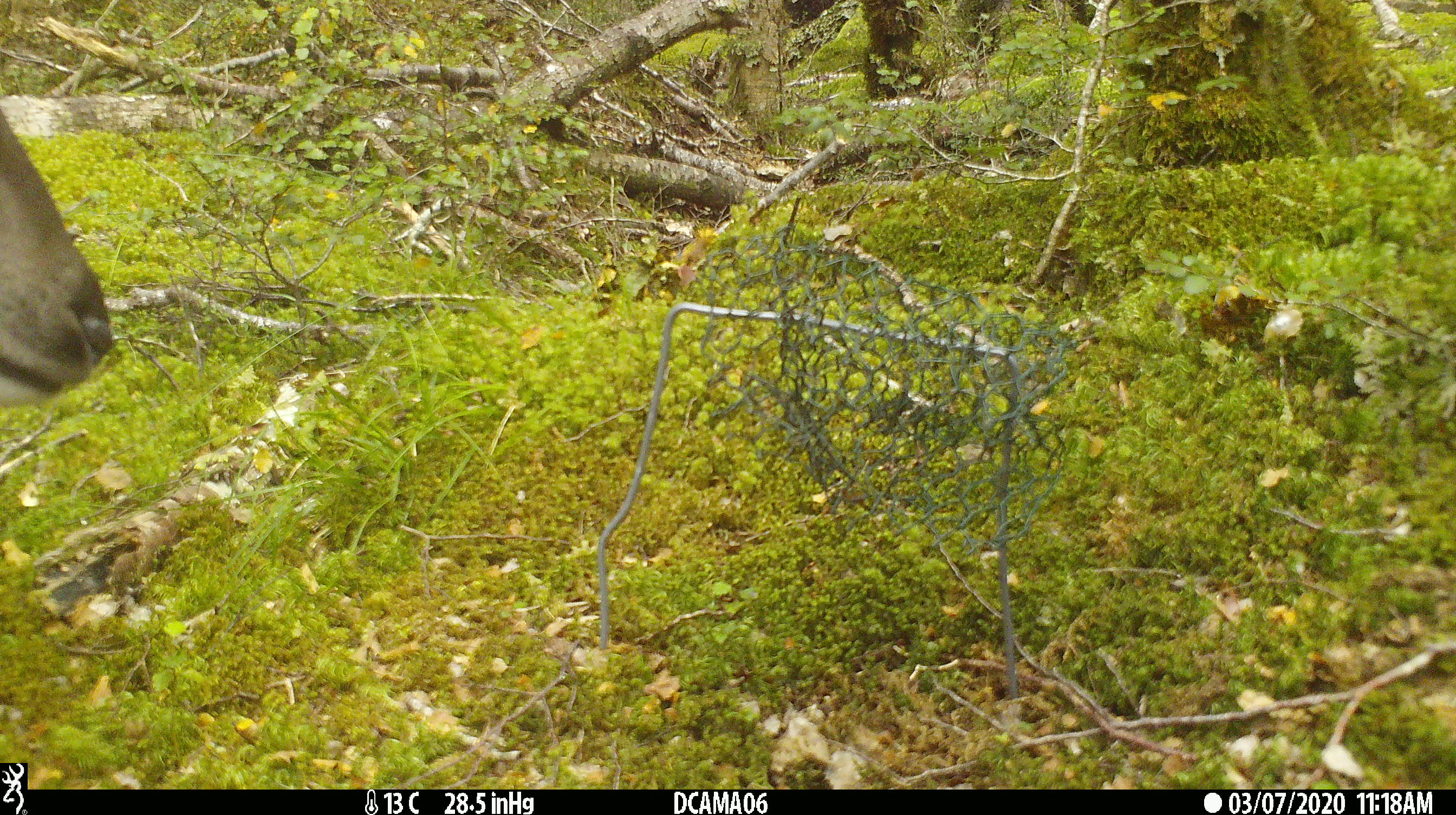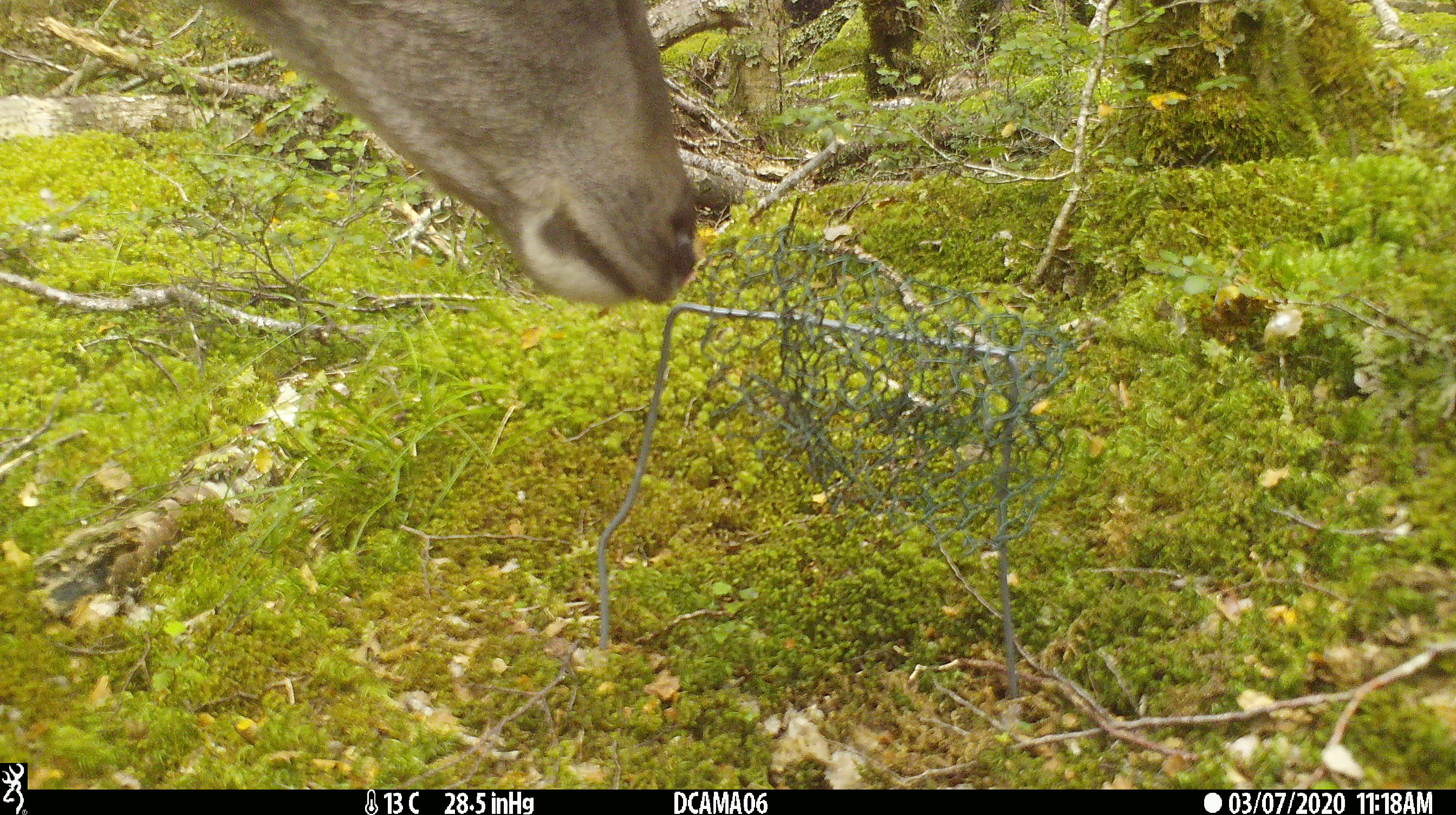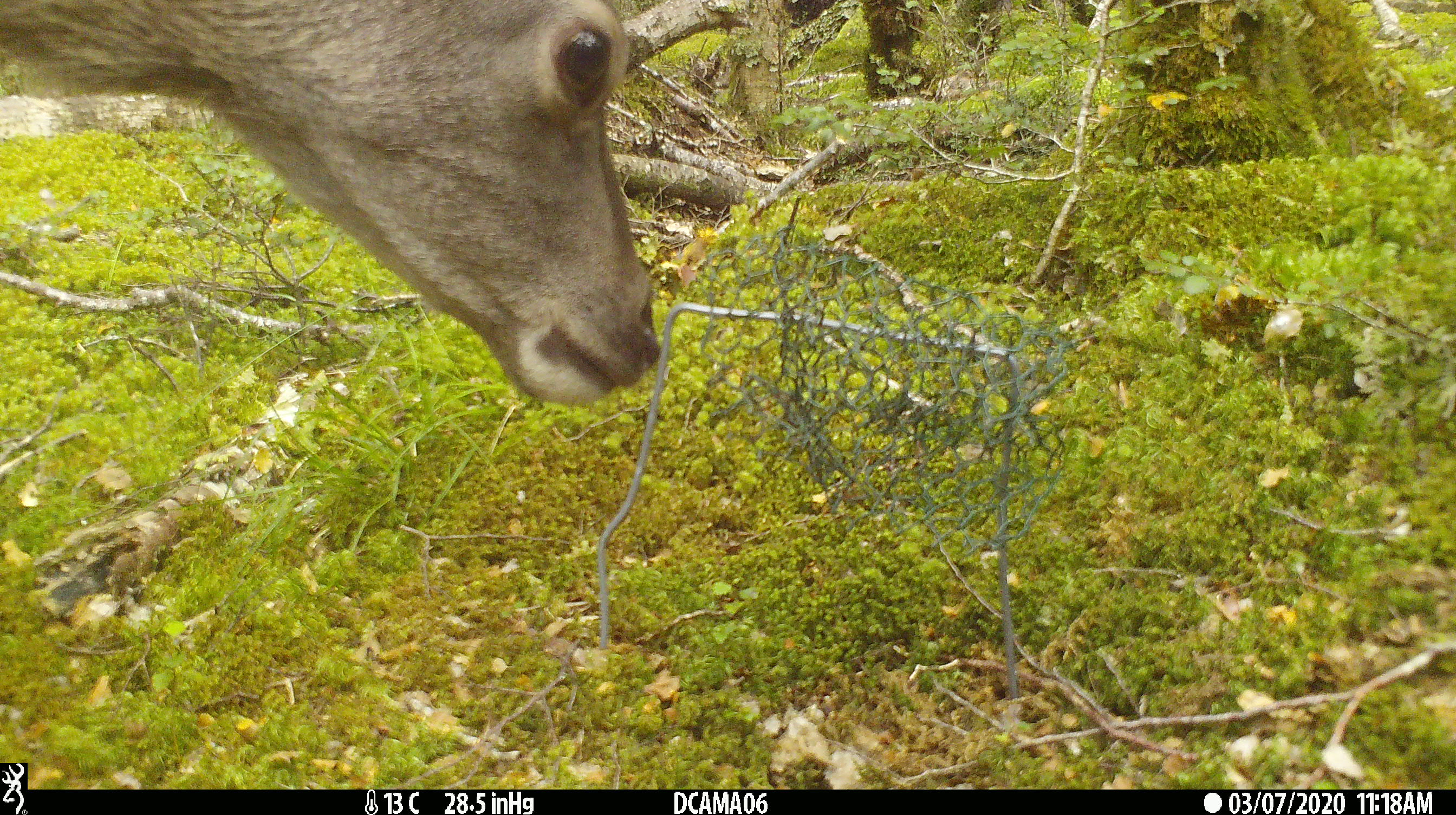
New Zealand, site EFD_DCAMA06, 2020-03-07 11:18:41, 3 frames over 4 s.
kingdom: Animalia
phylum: Chordata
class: Mammalia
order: Artiodactyla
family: Cervidae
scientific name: Cervidae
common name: deer